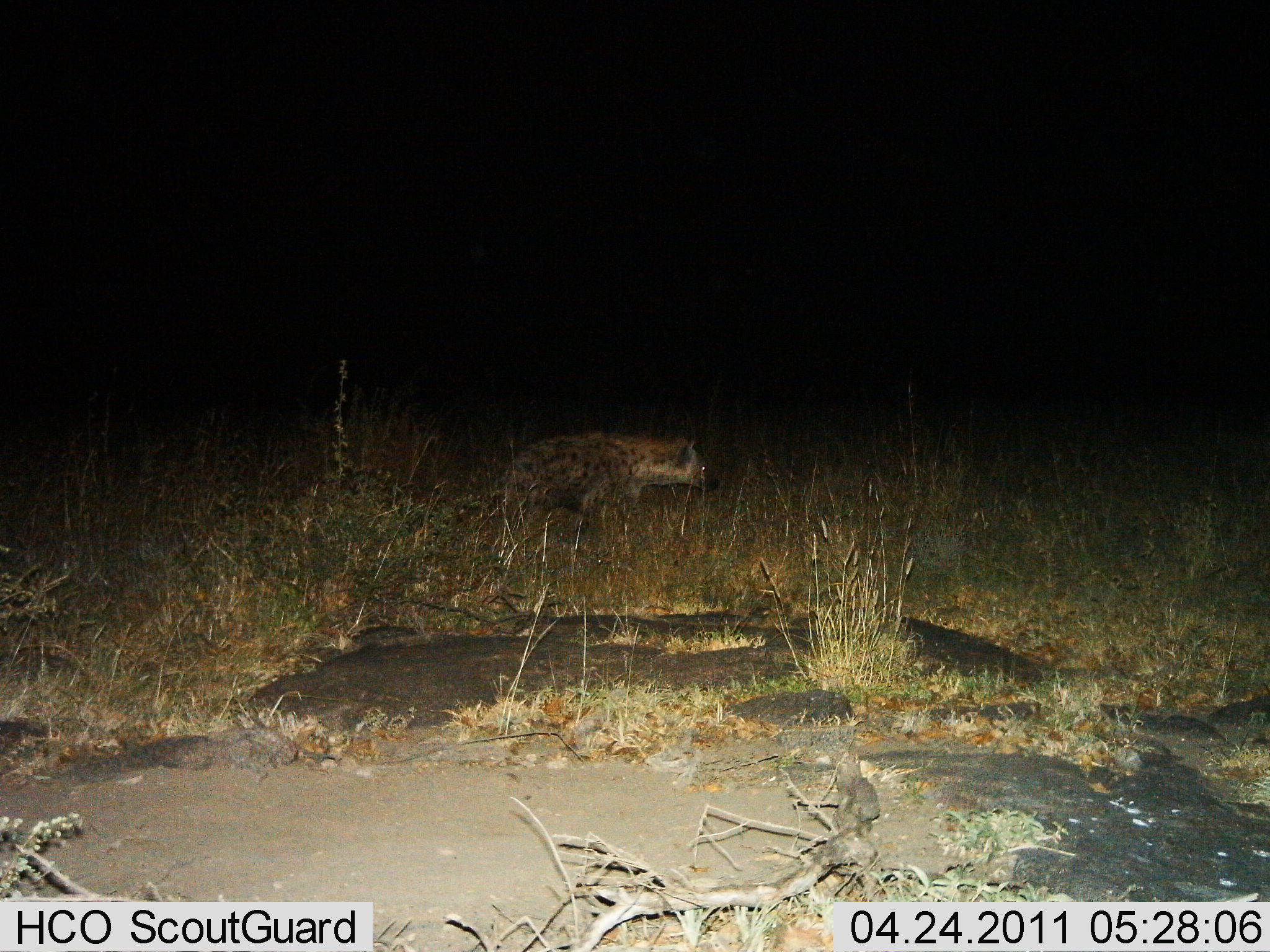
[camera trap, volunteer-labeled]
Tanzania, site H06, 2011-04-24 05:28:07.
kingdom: Animalia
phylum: Chordata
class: Mammalia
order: Carnivora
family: Hyaenidae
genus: Crocuta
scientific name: Crocuta crocuta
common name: spotted hyena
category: hyenaspotted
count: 1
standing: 46%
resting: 0%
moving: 54%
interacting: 0%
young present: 0%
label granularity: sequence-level